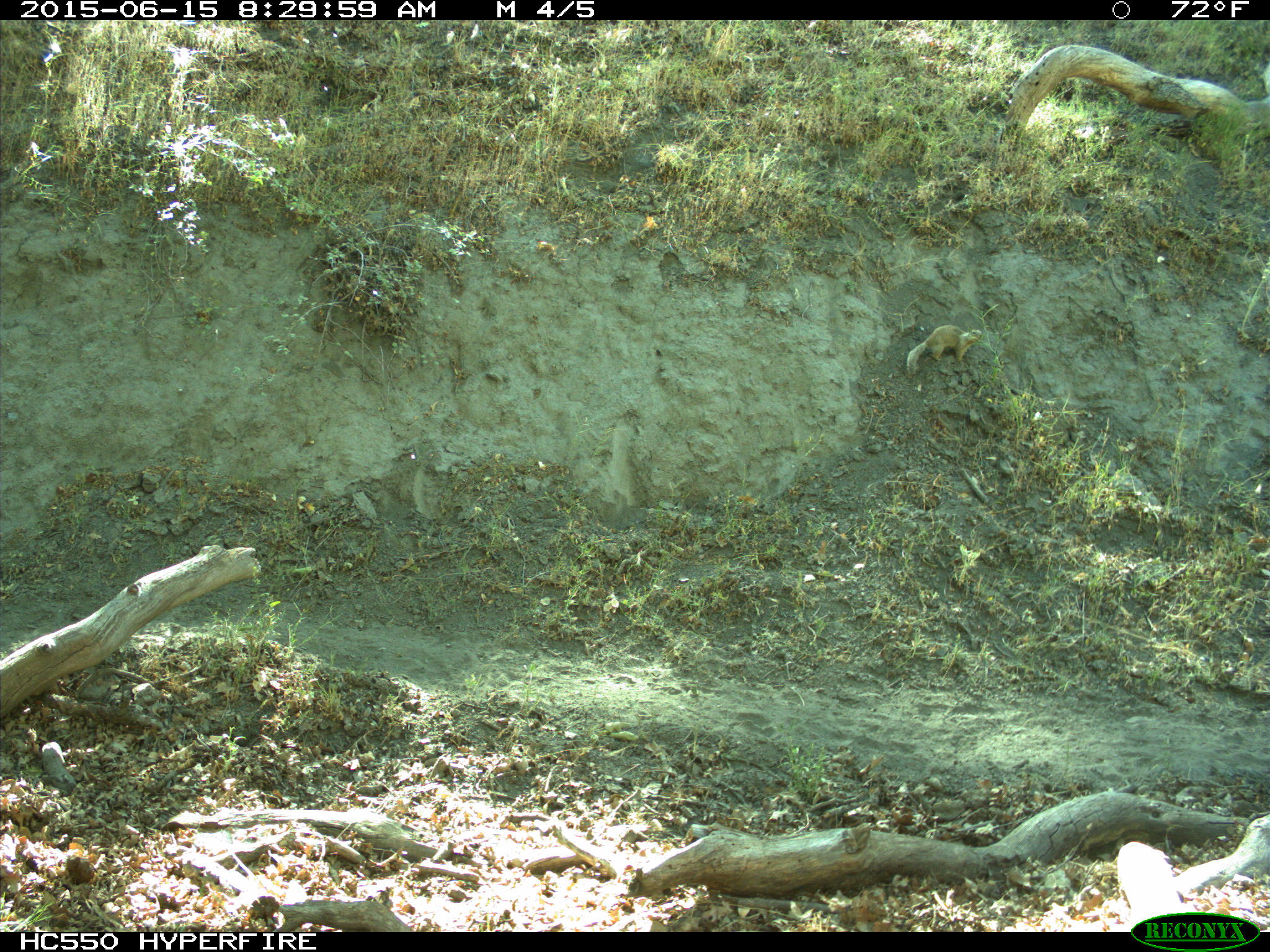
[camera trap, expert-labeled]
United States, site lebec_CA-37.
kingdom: Animalia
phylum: Chordata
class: Mammalia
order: Rodentia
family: Sciuridae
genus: Otospermophilus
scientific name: Otospermophilus beecheyi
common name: california ground squirrel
Otospermophilus beecheyi (california ground squirrel).